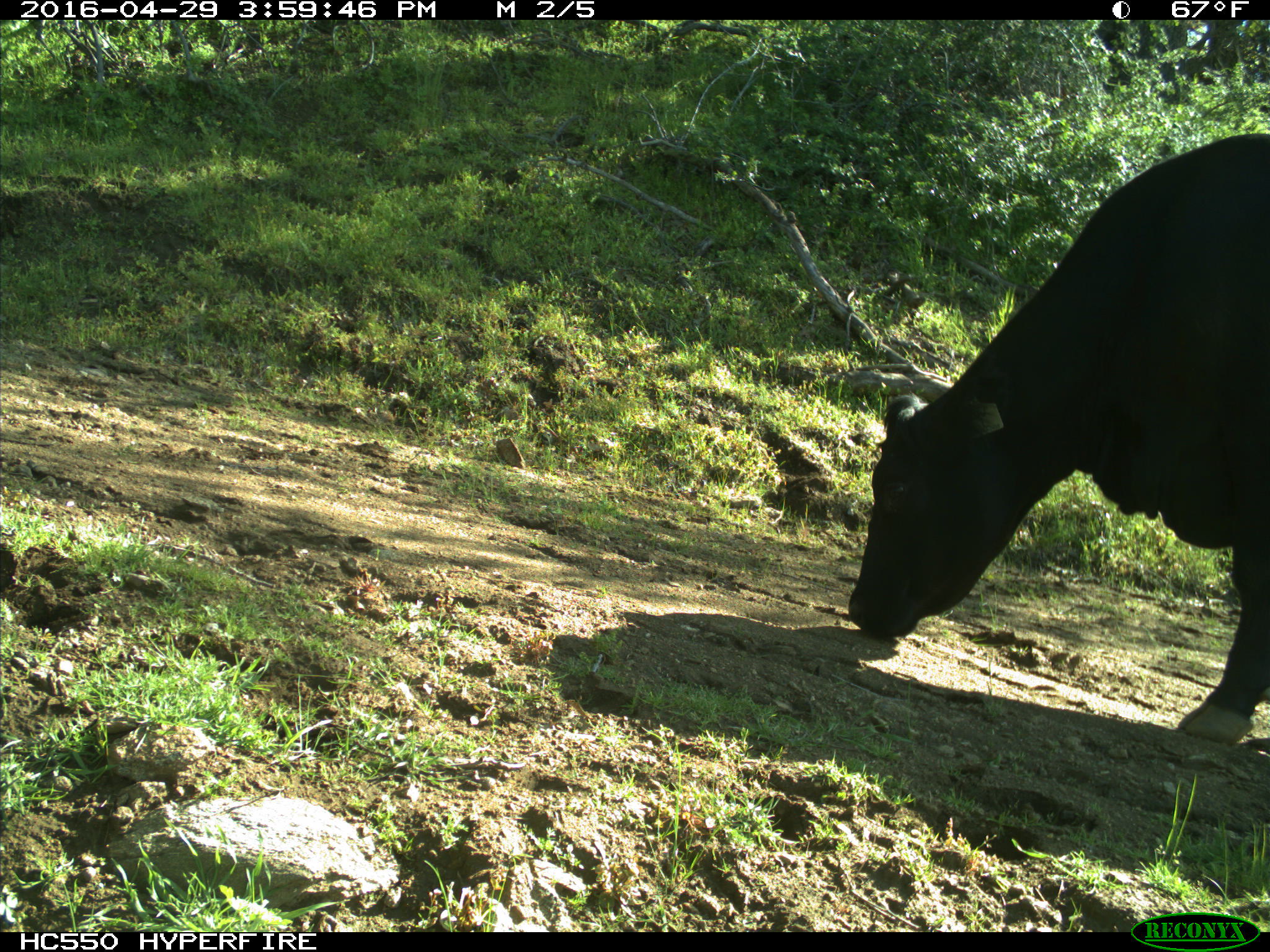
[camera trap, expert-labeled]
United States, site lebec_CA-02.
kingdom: Animalia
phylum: Chordata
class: Mammalia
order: Artiodactyla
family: Bovidae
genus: Bos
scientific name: Bos taurus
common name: domestic cow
Bos taurus (domestic cow).